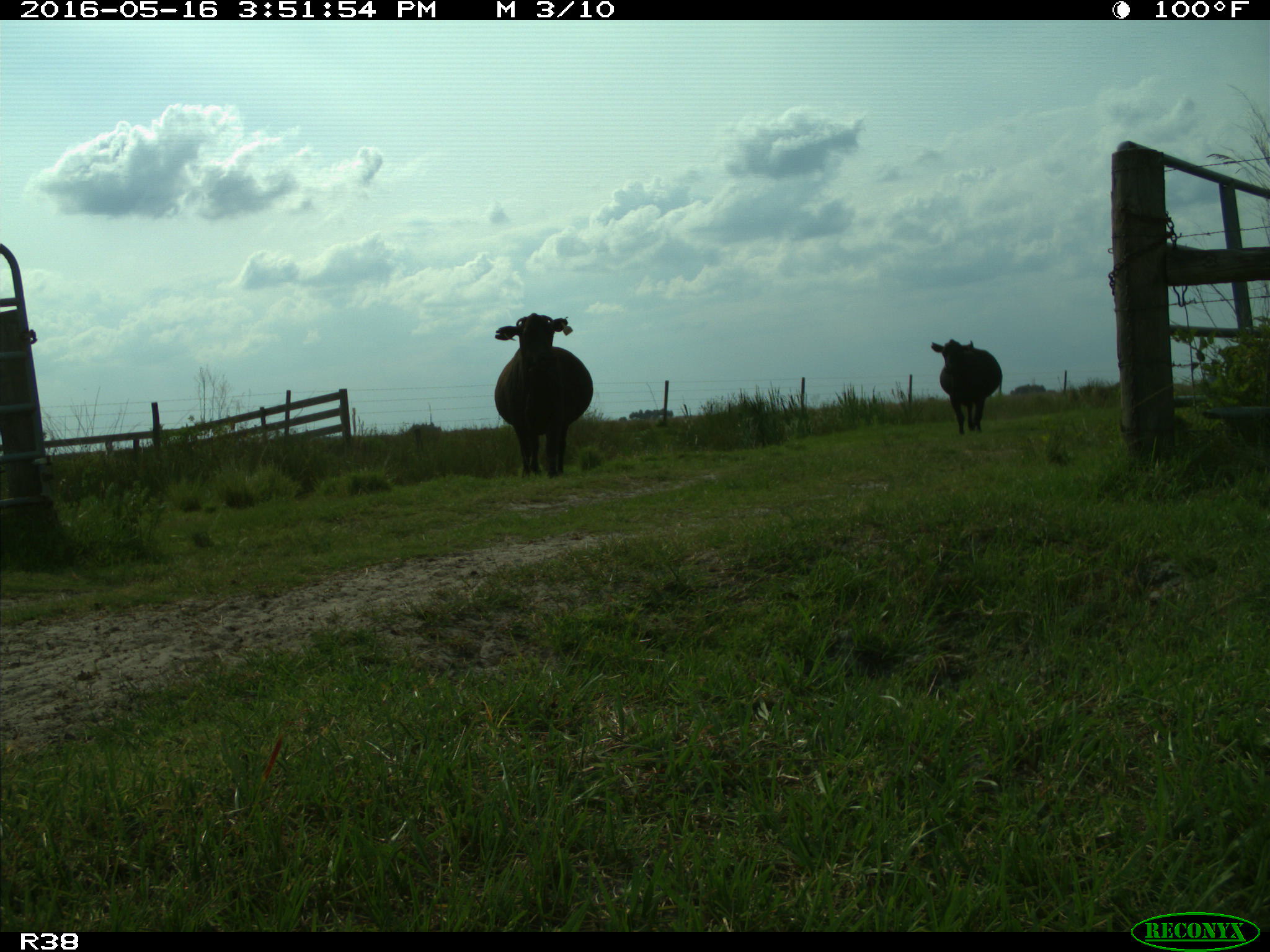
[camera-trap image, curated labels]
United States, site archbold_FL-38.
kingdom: Animalia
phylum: Chordata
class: Mammalia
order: Artiodactyla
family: Bovidae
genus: Bos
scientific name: Bos taurus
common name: domestic cow